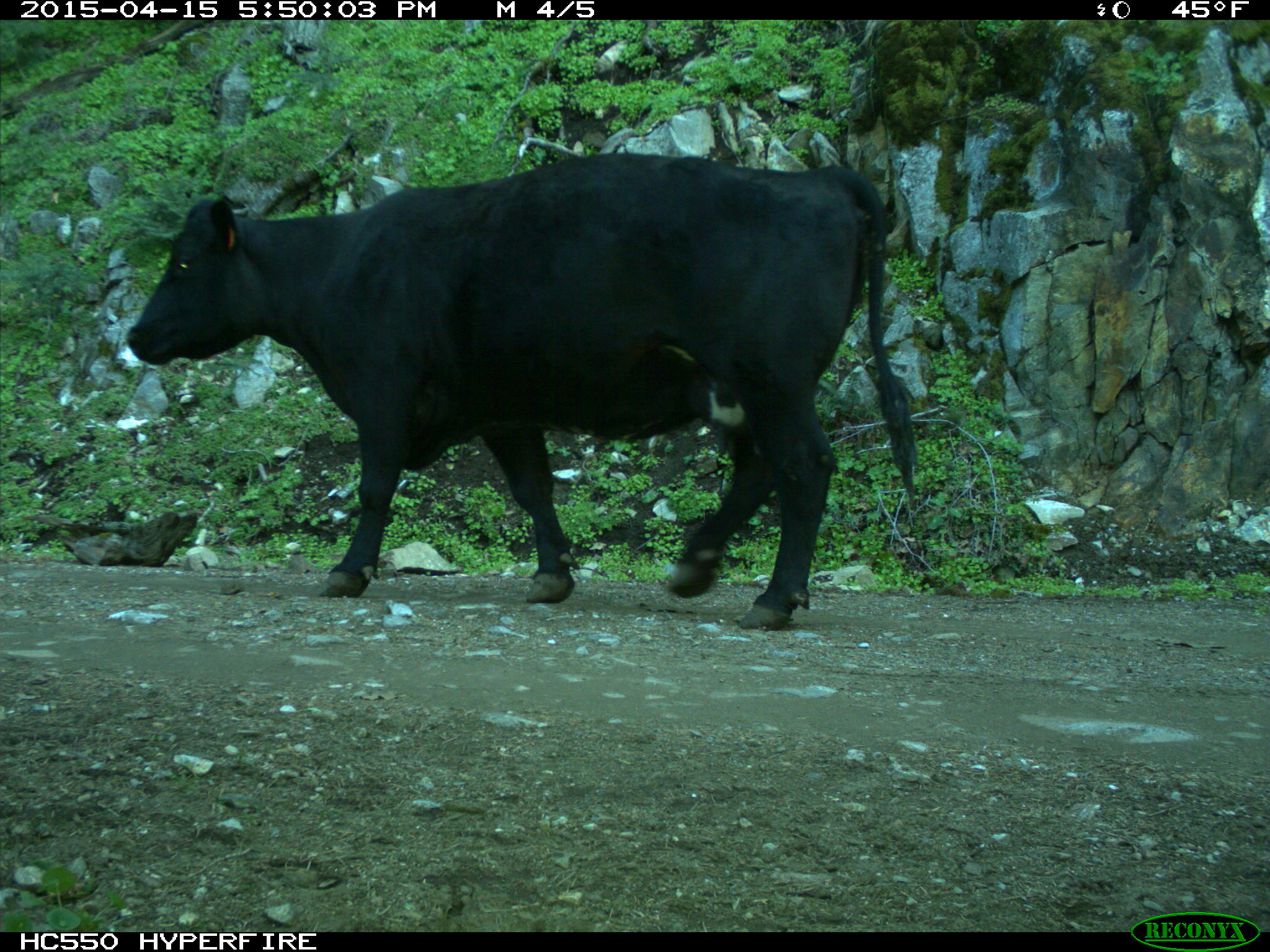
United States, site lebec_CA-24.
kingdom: Animalia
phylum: Chordata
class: Mammalia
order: Artiodactyla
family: Bovidae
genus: Bos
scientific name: Bos taurus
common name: domestic cow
Bos taurus (domestic cow).